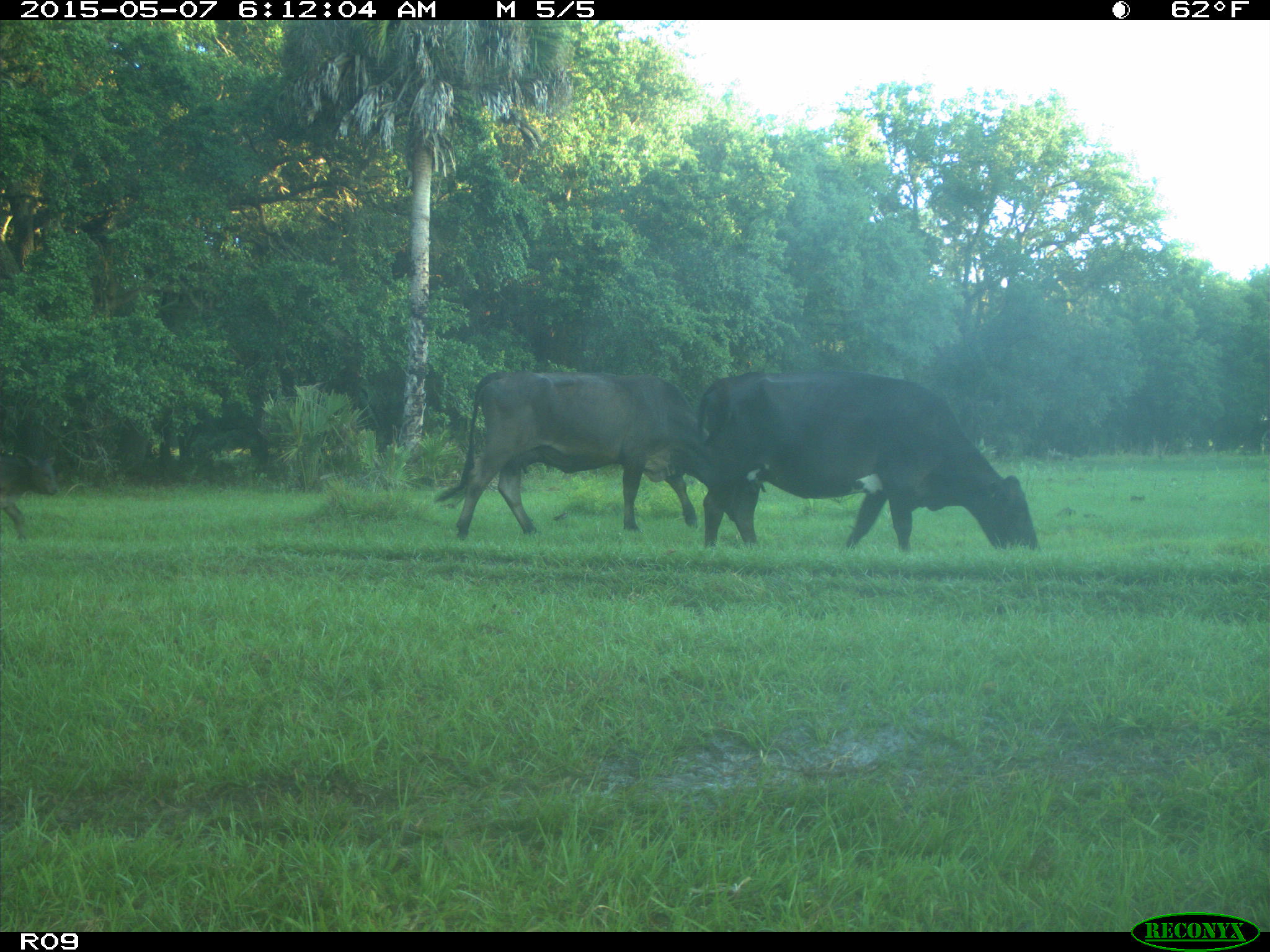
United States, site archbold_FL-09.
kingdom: Animalia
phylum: Chordata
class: Mammalia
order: Artiodactyla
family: Bovidae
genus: Bos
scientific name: Bos taurus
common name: domestic cow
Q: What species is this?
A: Bos taurus (domestic cow).